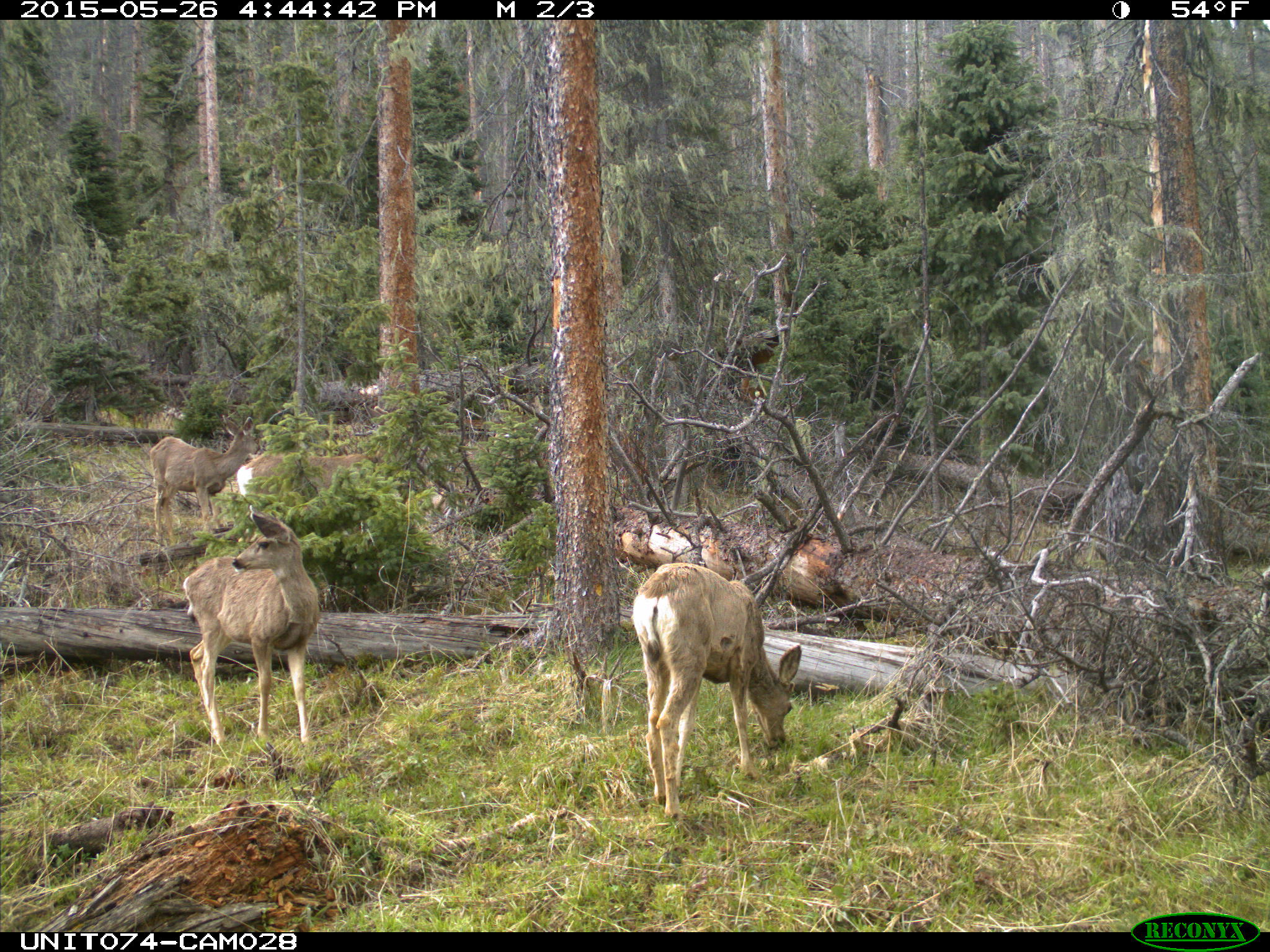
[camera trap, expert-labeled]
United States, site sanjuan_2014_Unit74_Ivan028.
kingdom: Animalia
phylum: Chordata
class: Mammalia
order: Artiodactyla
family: Cervidae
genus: Odocoileus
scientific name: Odocoileus hemionus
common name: mule deer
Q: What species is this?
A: Odocoileus hemionus (mule deer).